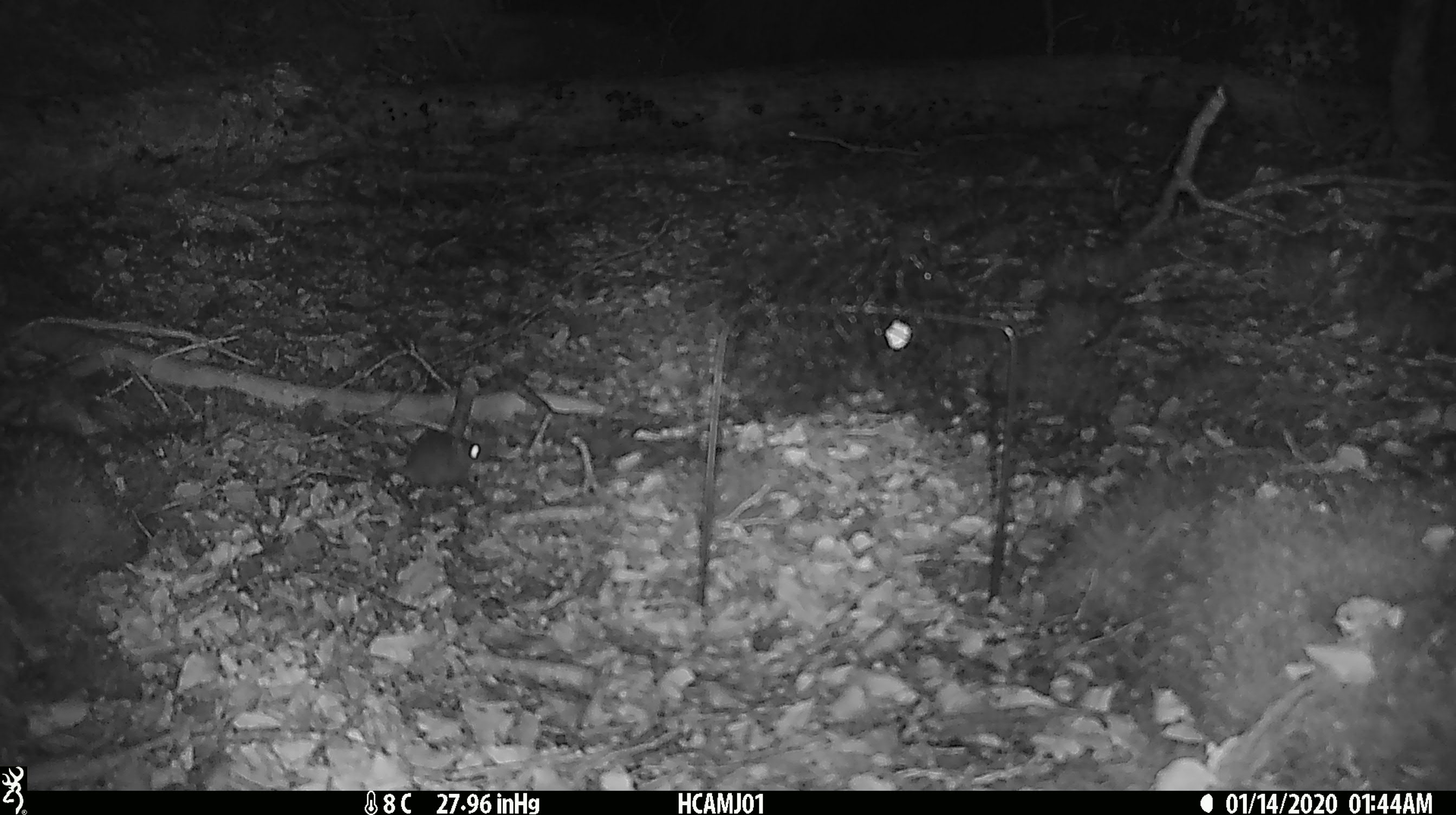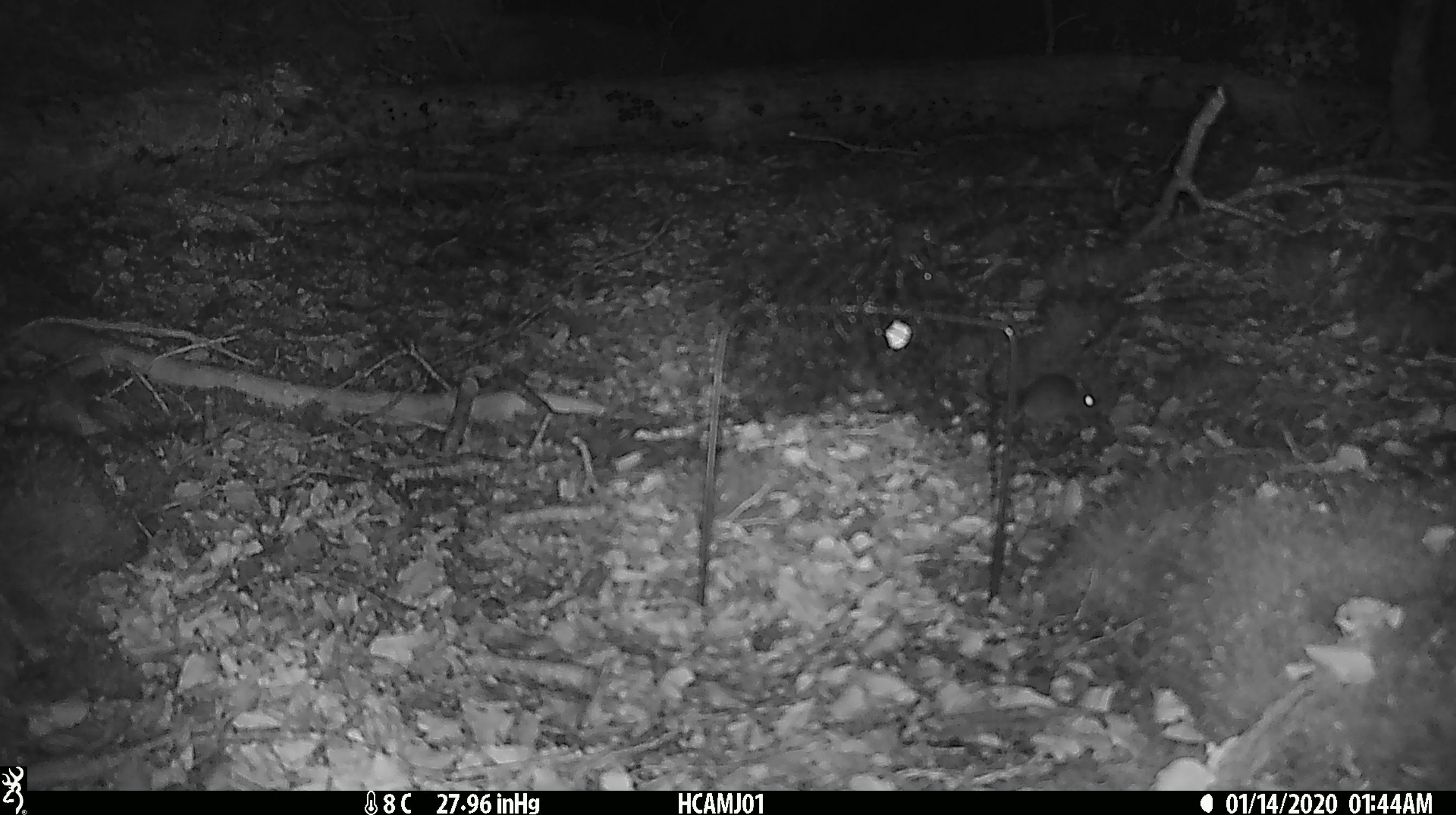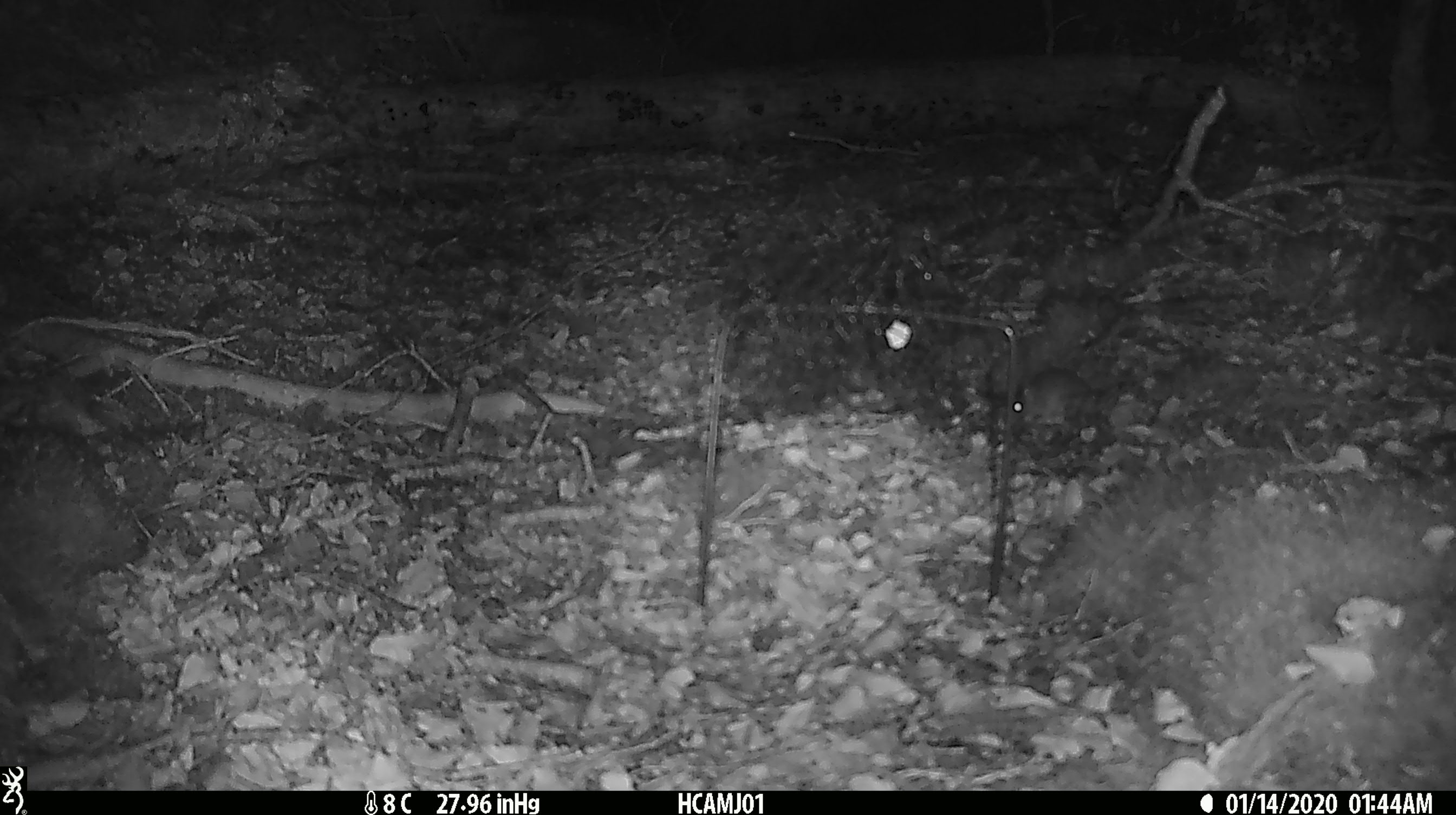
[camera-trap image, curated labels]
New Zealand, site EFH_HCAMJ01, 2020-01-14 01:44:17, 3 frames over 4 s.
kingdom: Animalia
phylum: Chordata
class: Mammalia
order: Rodentia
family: Muridae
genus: Mus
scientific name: Mus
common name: mouse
Mouse (Mus).